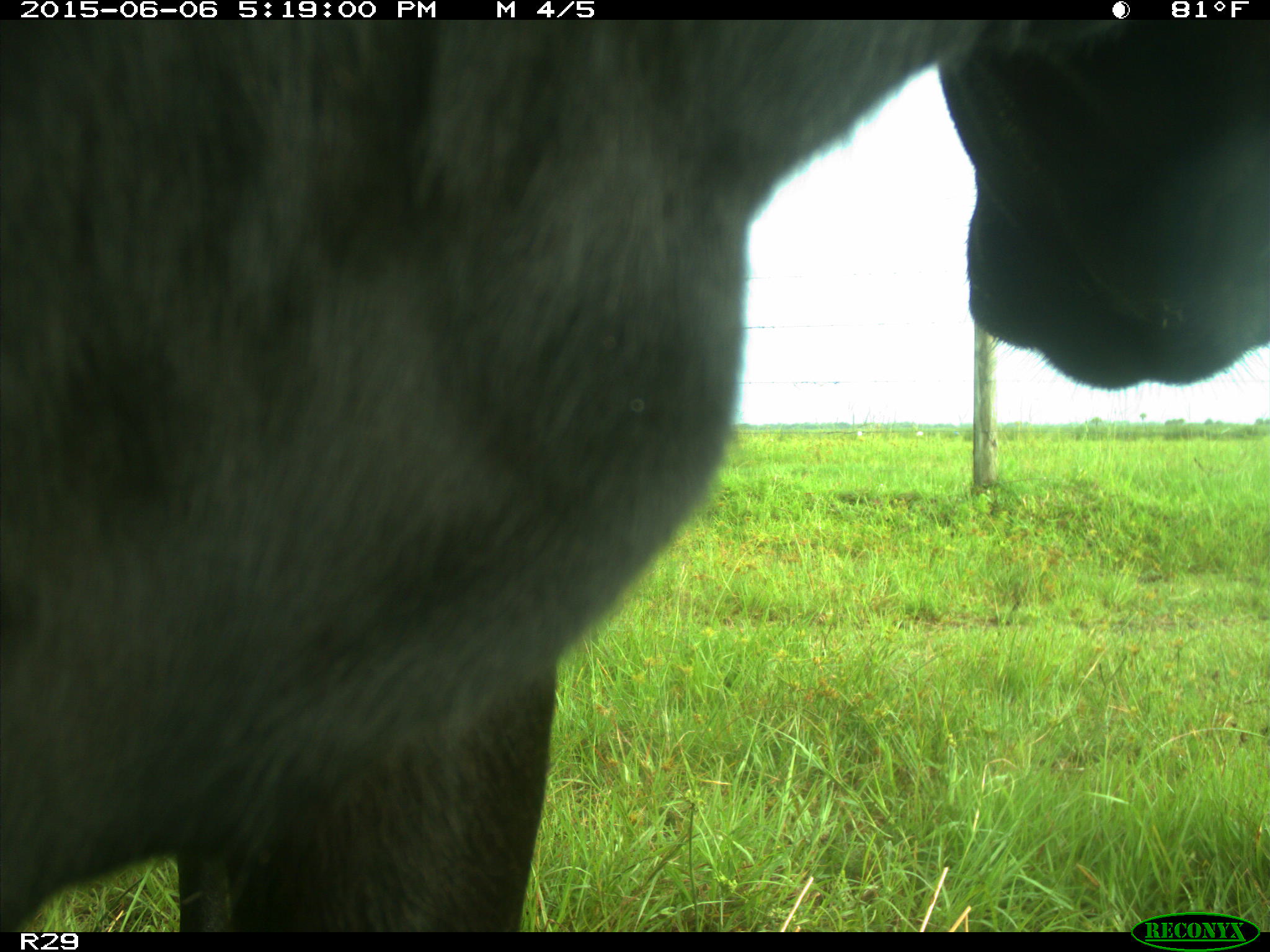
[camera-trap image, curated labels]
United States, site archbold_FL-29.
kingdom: Animalia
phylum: Chordata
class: Mammalia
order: Artiodactyla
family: Bovidae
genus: Bos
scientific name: Bos taurus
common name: domestic cow